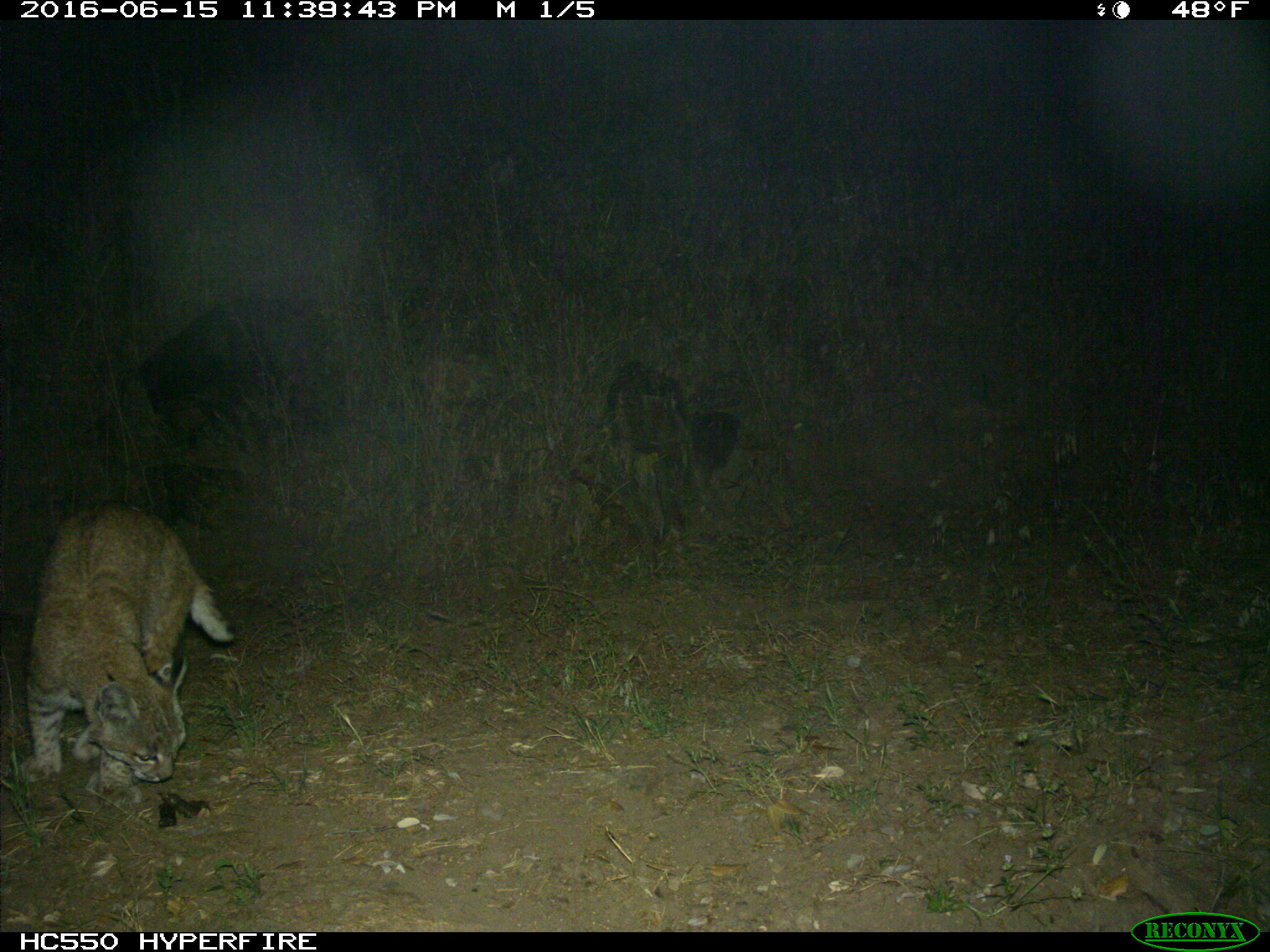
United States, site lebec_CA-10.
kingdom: Animalia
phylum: Chordata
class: Mammalia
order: Carnivora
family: Felidae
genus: Lynx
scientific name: Lynx rufus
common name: bobcat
Lynx rufus (bobcat).